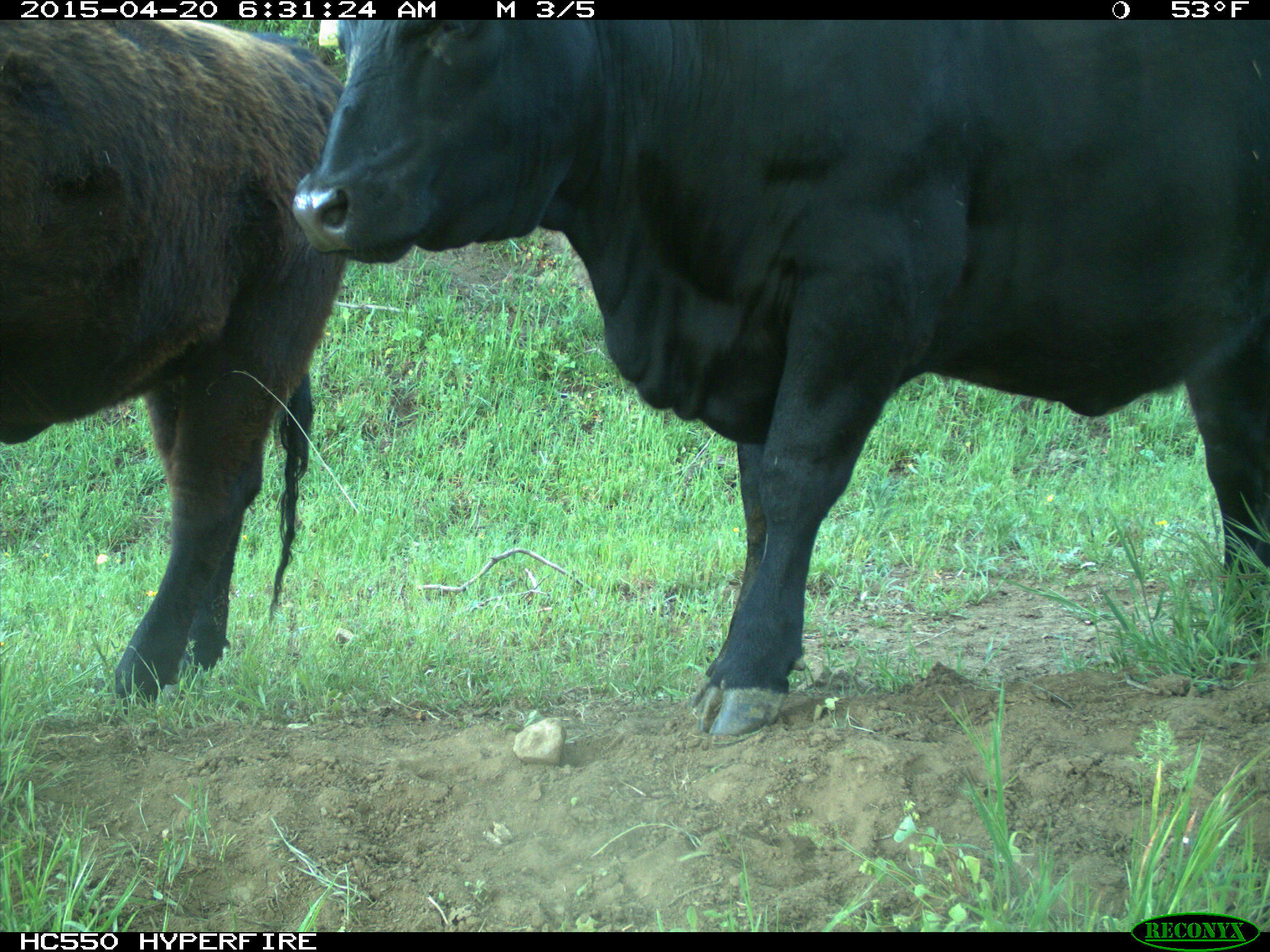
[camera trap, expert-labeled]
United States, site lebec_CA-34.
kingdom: Animalia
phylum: Chordata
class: Mammalia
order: Artiodactyla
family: Bovidae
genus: Bos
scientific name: Bos taurus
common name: domestic cow